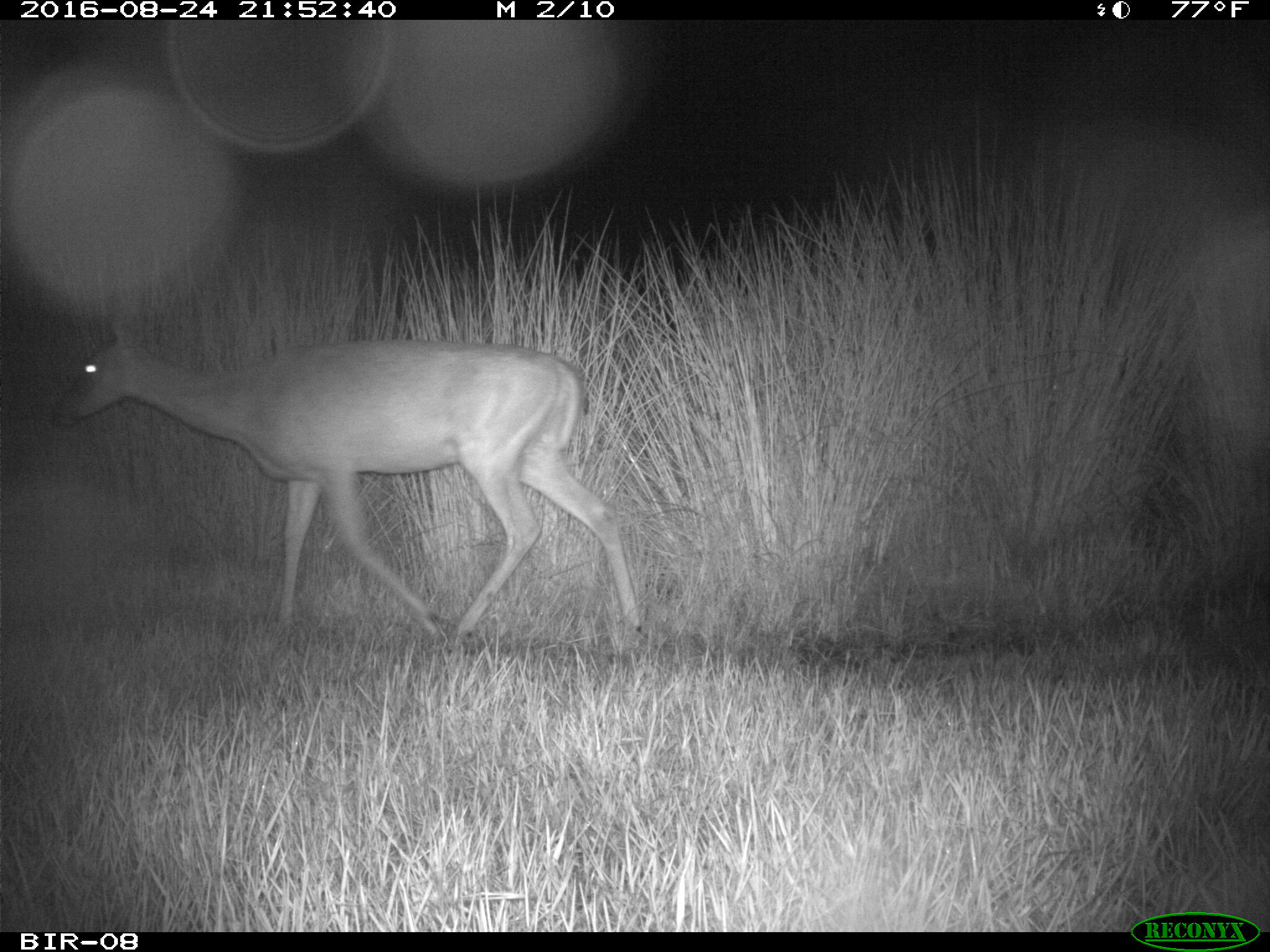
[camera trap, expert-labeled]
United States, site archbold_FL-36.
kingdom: Animalia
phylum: Chordata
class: Mammalia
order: Artiodactyla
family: Cervidae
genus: Odocoileus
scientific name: Odocoileus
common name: deer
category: unidentified deer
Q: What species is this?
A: Unidentified deer (deer) (Odocoileus).